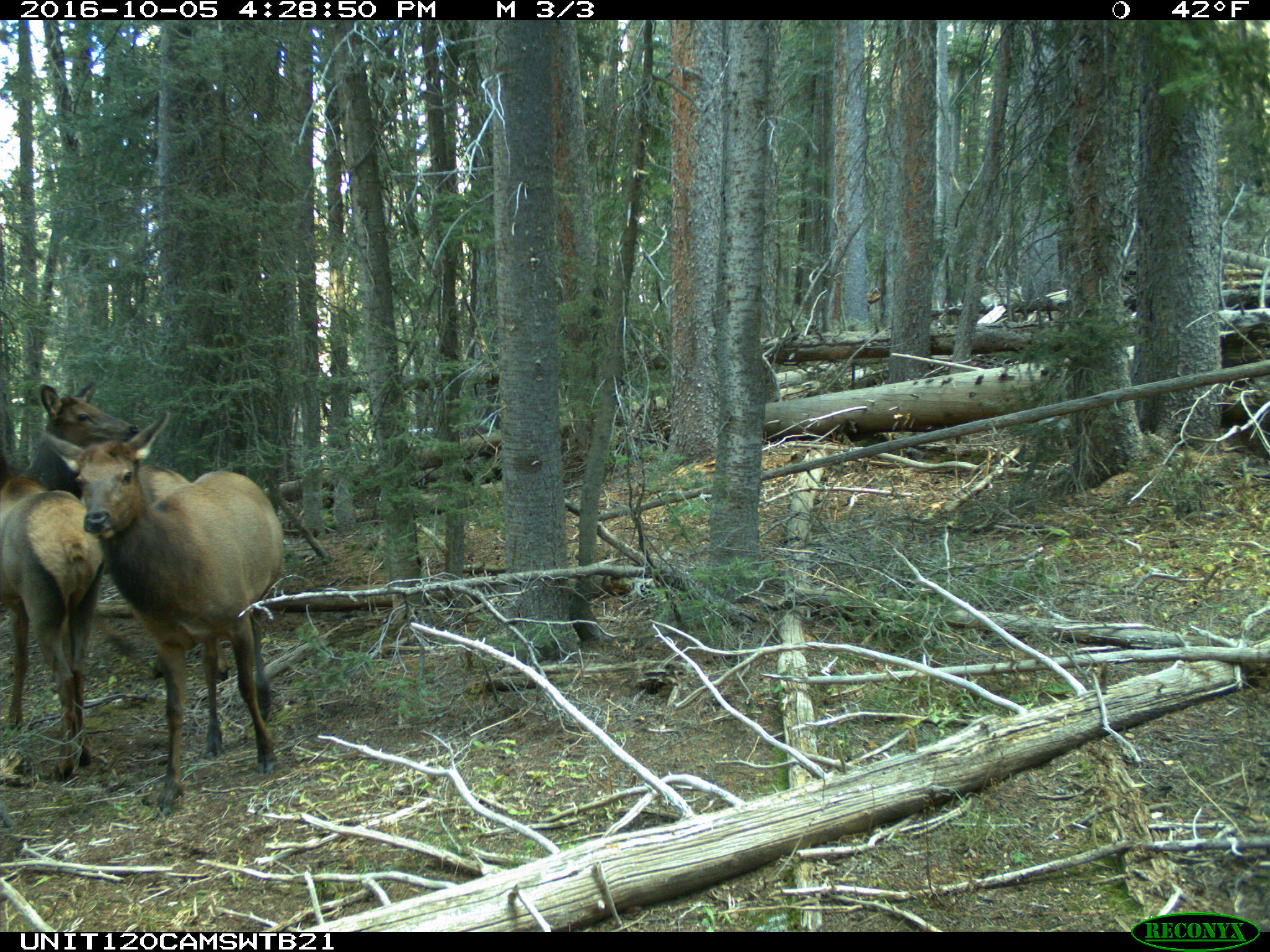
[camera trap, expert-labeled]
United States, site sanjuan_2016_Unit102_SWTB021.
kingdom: Animalia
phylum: Chordata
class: Mammalia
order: Artiodactyla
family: Cervidae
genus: Cervus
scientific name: Cervus elaphus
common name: red deer